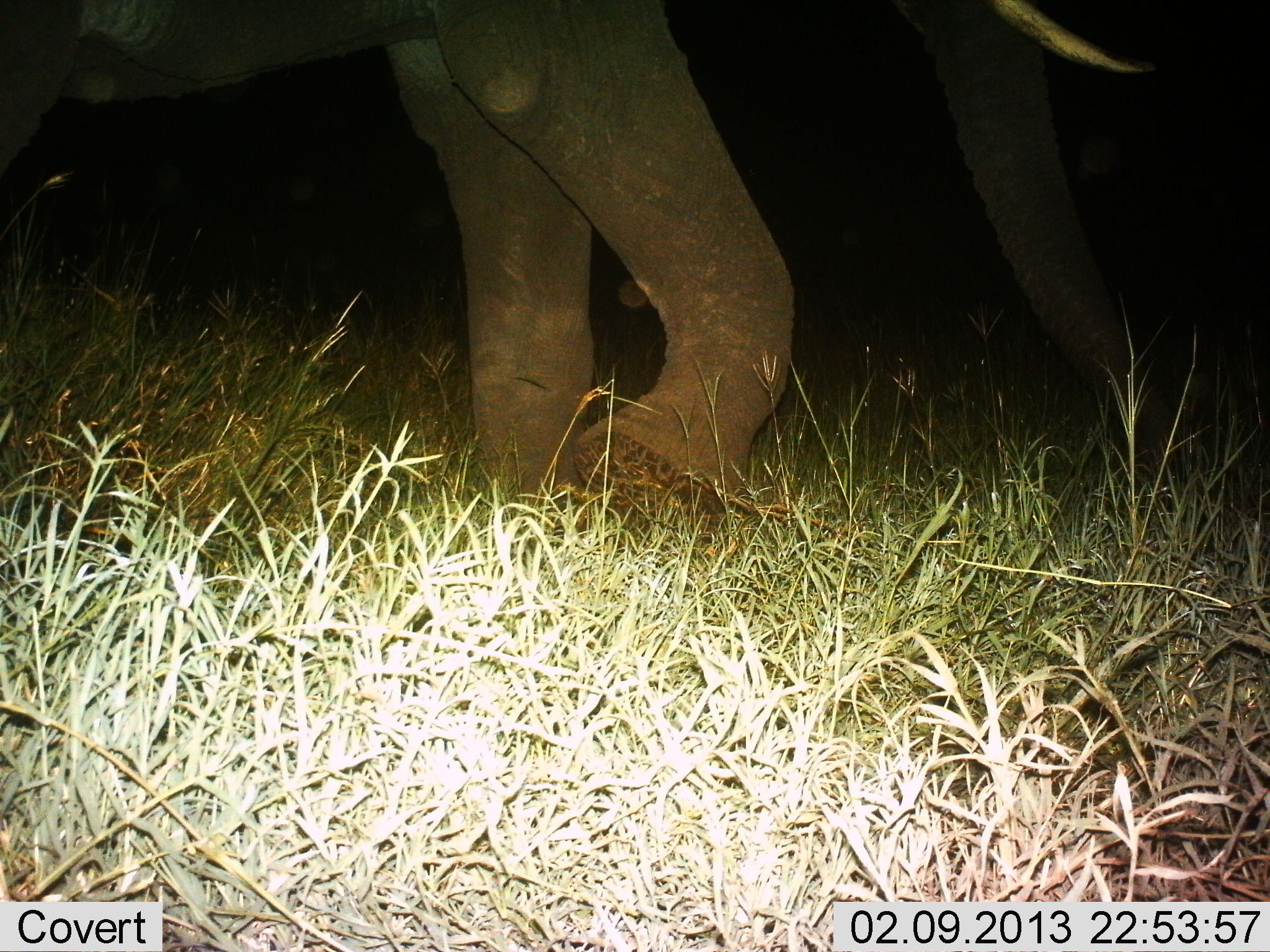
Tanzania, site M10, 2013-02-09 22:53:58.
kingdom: Animalia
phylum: Chordata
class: Mammalia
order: Proboscidea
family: Elephantidae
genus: Loxodonta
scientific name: Loxodonta africana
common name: african bush elephant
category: elephant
Elephant (african bush elephant) (Loxodonta africana), count 1. Behavior (volunteer vote fractions): standing 22%, resting 0%, moving 78%, interacting 0%. Young present (vote fraction): 0%. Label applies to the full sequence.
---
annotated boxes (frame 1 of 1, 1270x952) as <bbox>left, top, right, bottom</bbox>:
animal: <bbox>0, 0, 1189, 542</bbox>